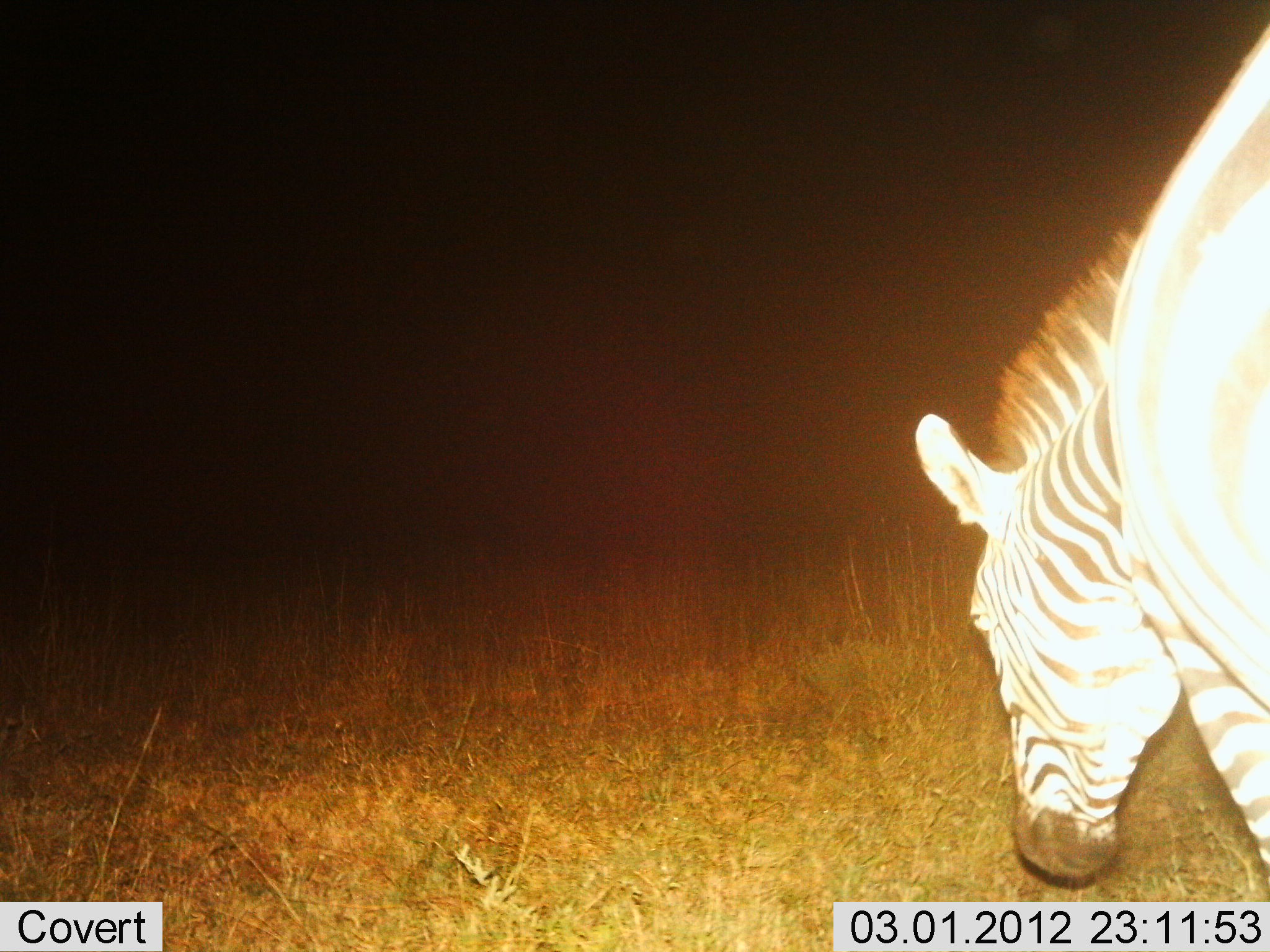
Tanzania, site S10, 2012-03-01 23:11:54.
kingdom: Animalia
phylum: Chordata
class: Mammalia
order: Perissodactyla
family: Equidae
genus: Equus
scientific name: Equus quagga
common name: plains zebra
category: zebra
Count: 1.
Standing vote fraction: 29%.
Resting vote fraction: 0%.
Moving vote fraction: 14%.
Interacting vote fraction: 0%.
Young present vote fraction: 0%.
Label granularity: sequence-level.